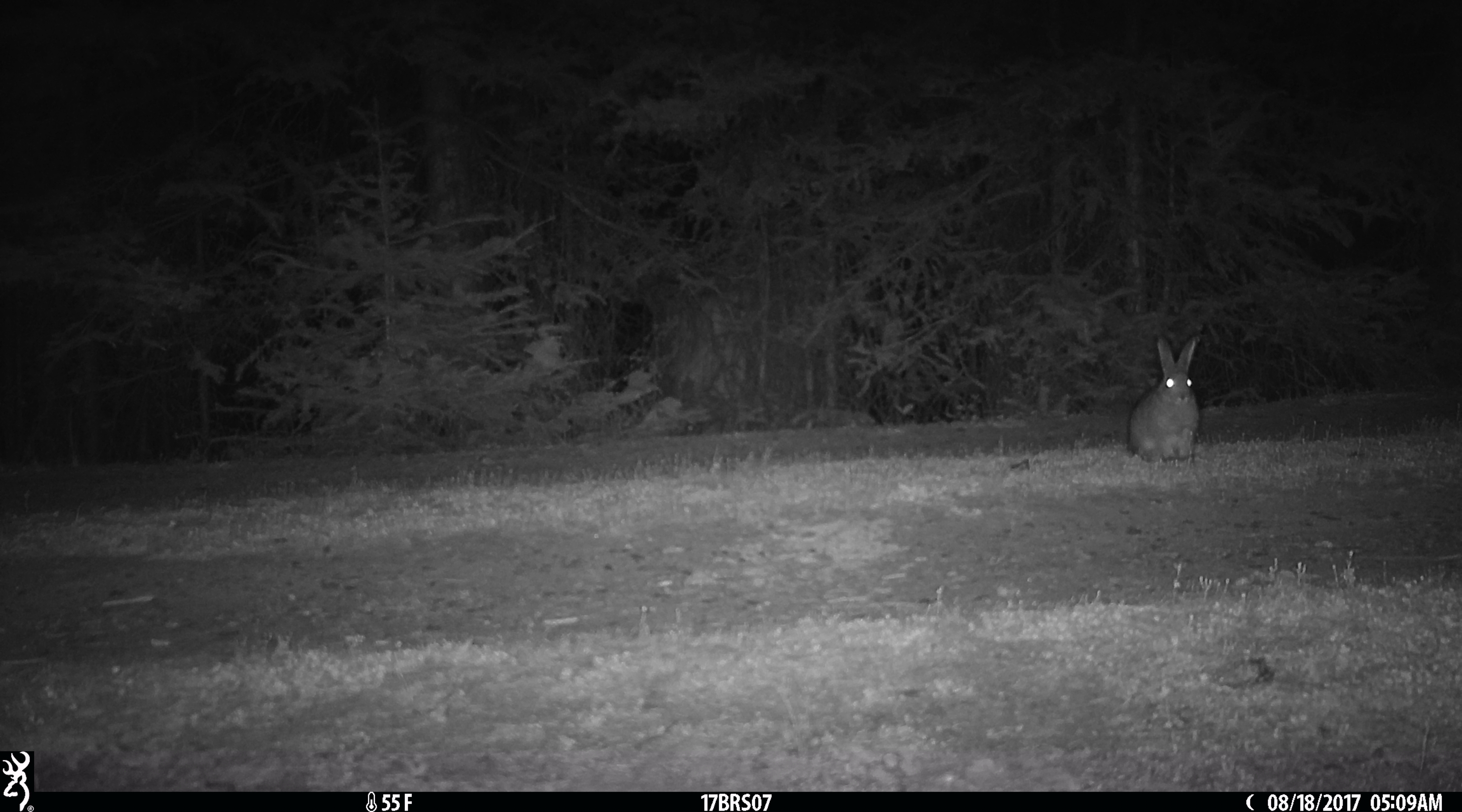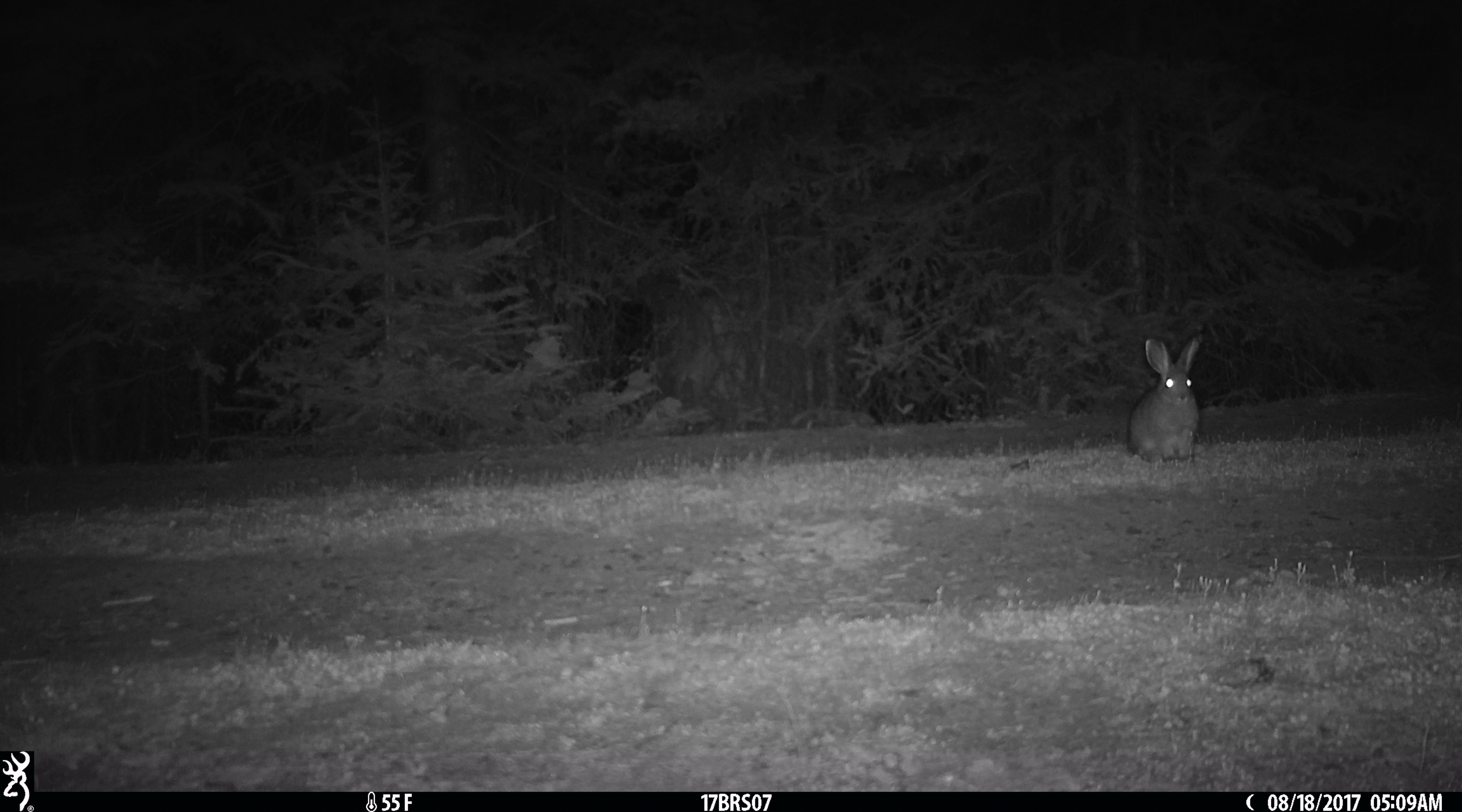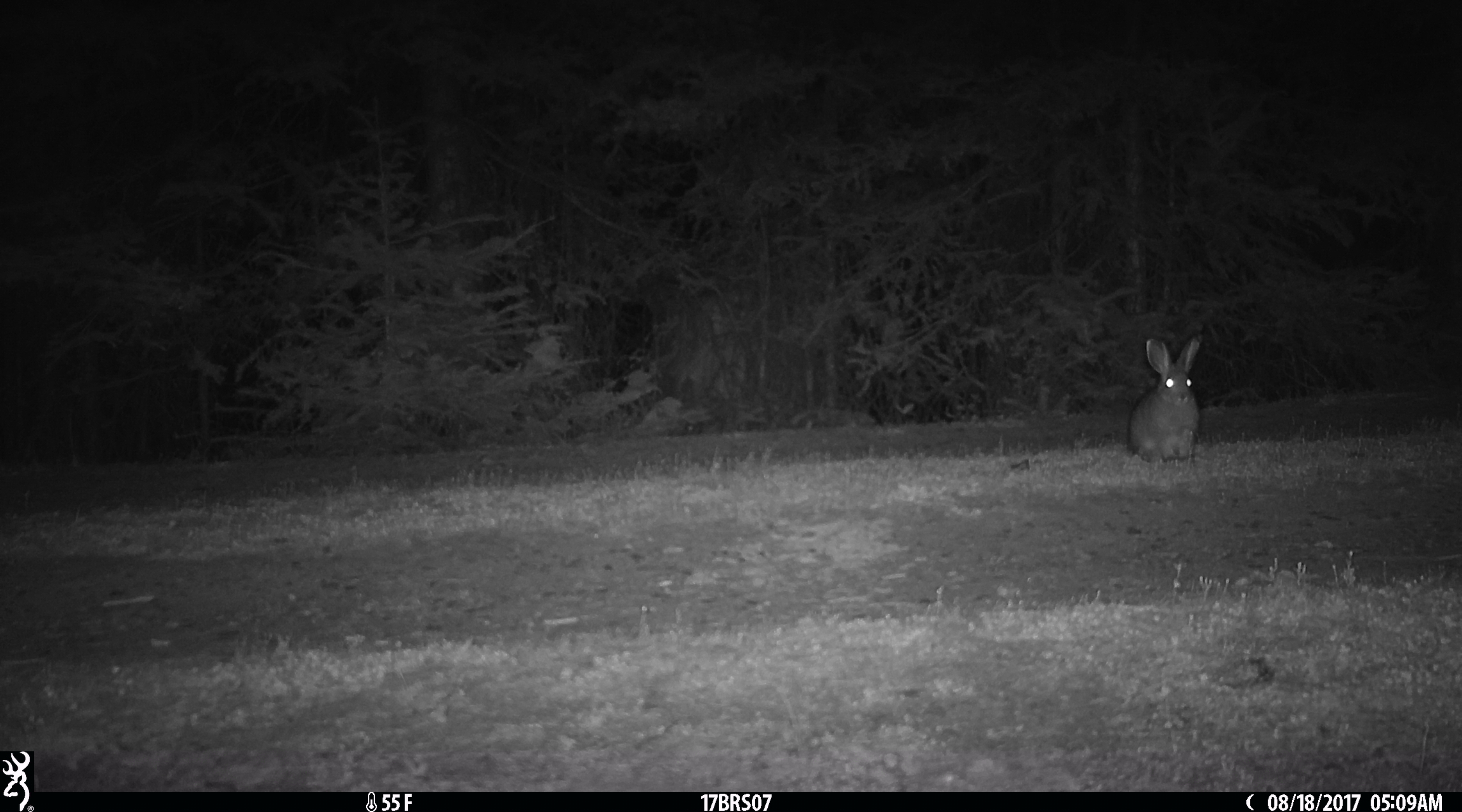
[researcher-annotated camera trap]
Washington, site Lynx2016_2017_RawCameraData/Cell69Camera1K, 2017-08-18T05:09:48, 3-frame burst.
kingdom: Animalia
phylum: Chordata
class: Mammalia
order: Lagomorpha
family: Leporidae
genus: Lepus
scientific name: Lepus americanus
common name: snowshoe hare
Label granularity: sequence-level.